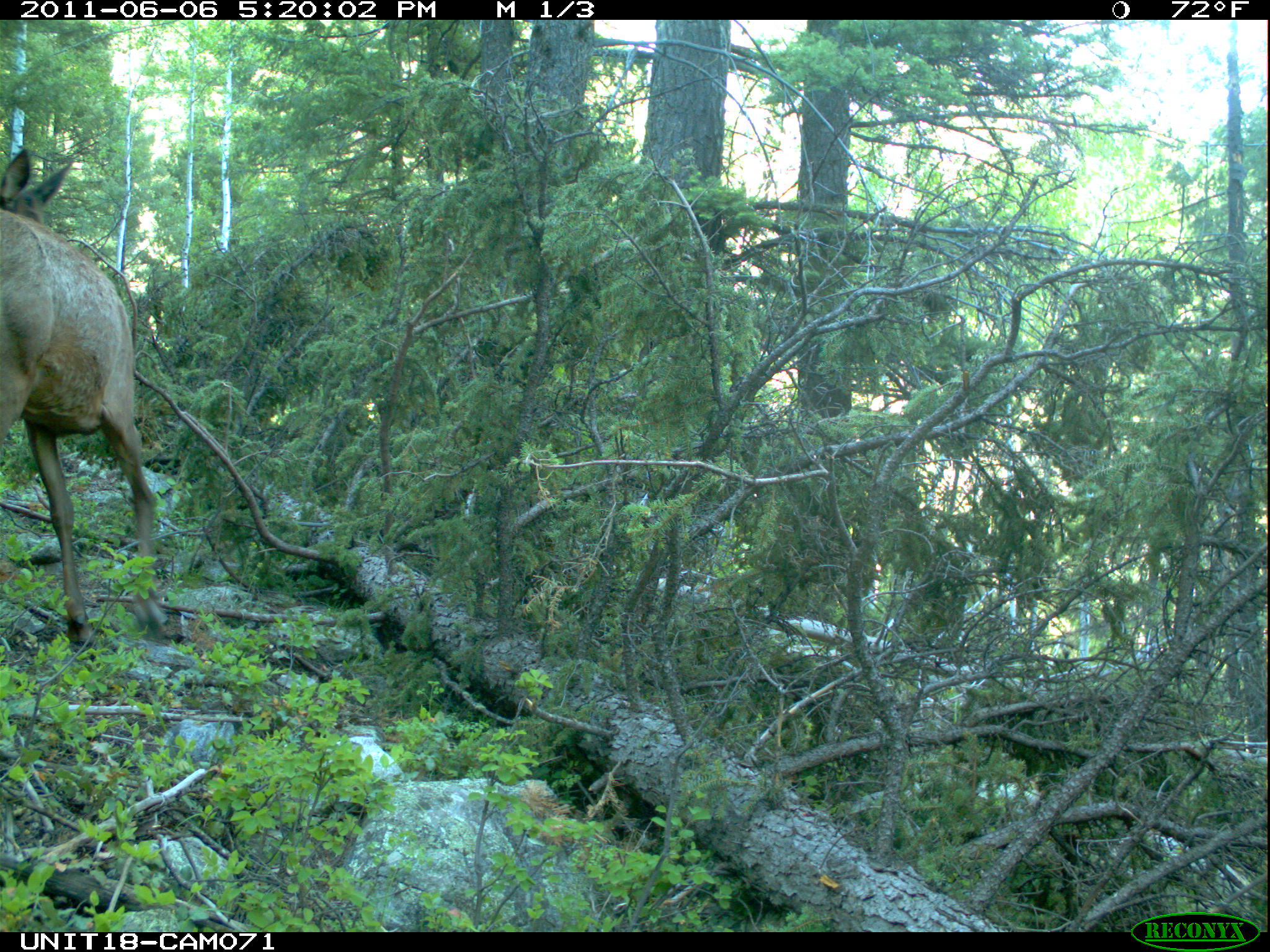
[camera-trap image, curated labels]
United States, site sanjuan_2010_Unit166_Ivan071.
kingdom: Animalia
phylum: Chordata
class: Mammalia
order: Artiodactyla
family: Cervidae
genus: Cervus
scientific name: Cervus elaphus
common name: red deer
Cervus elaphus (red deer).